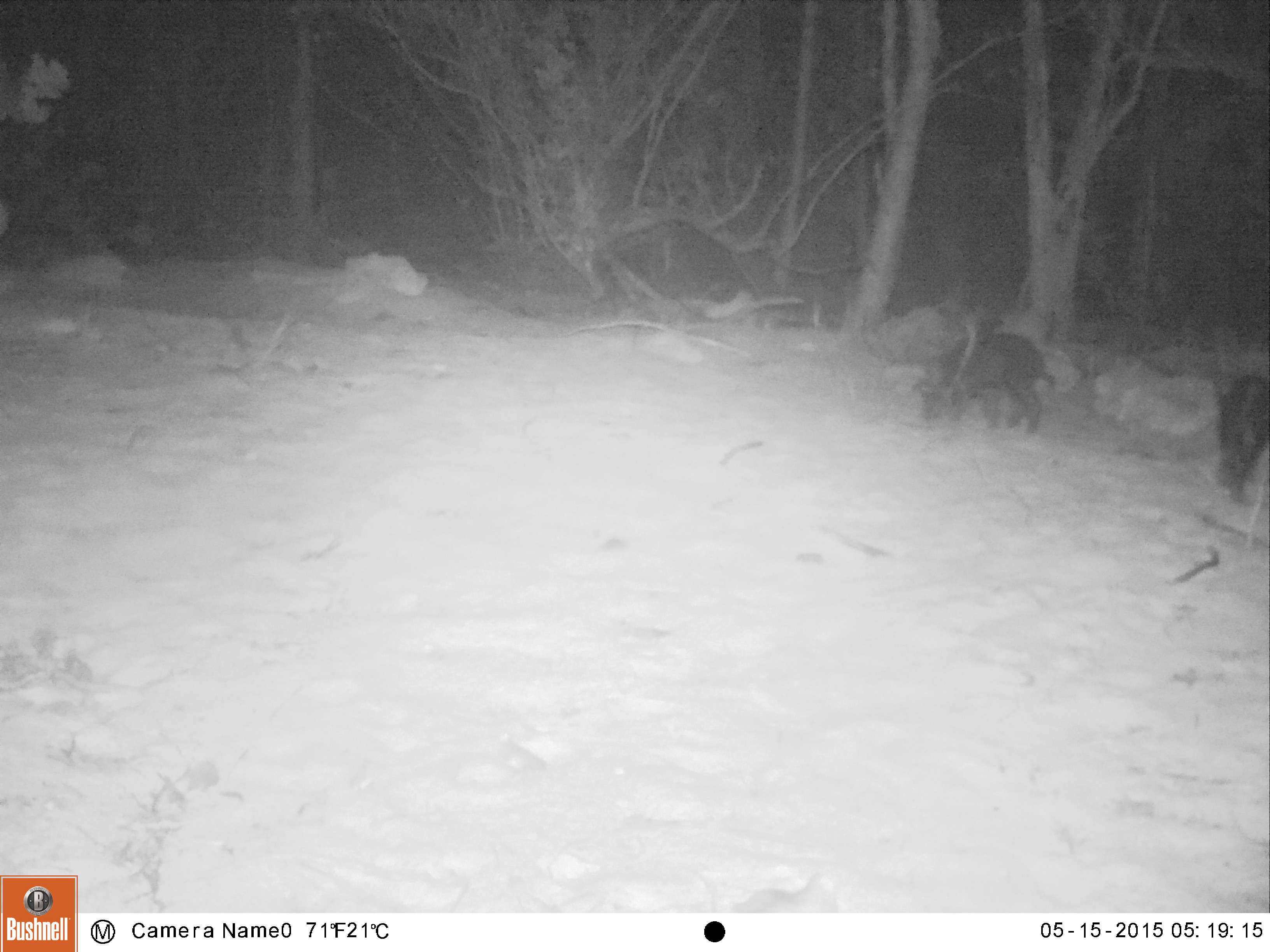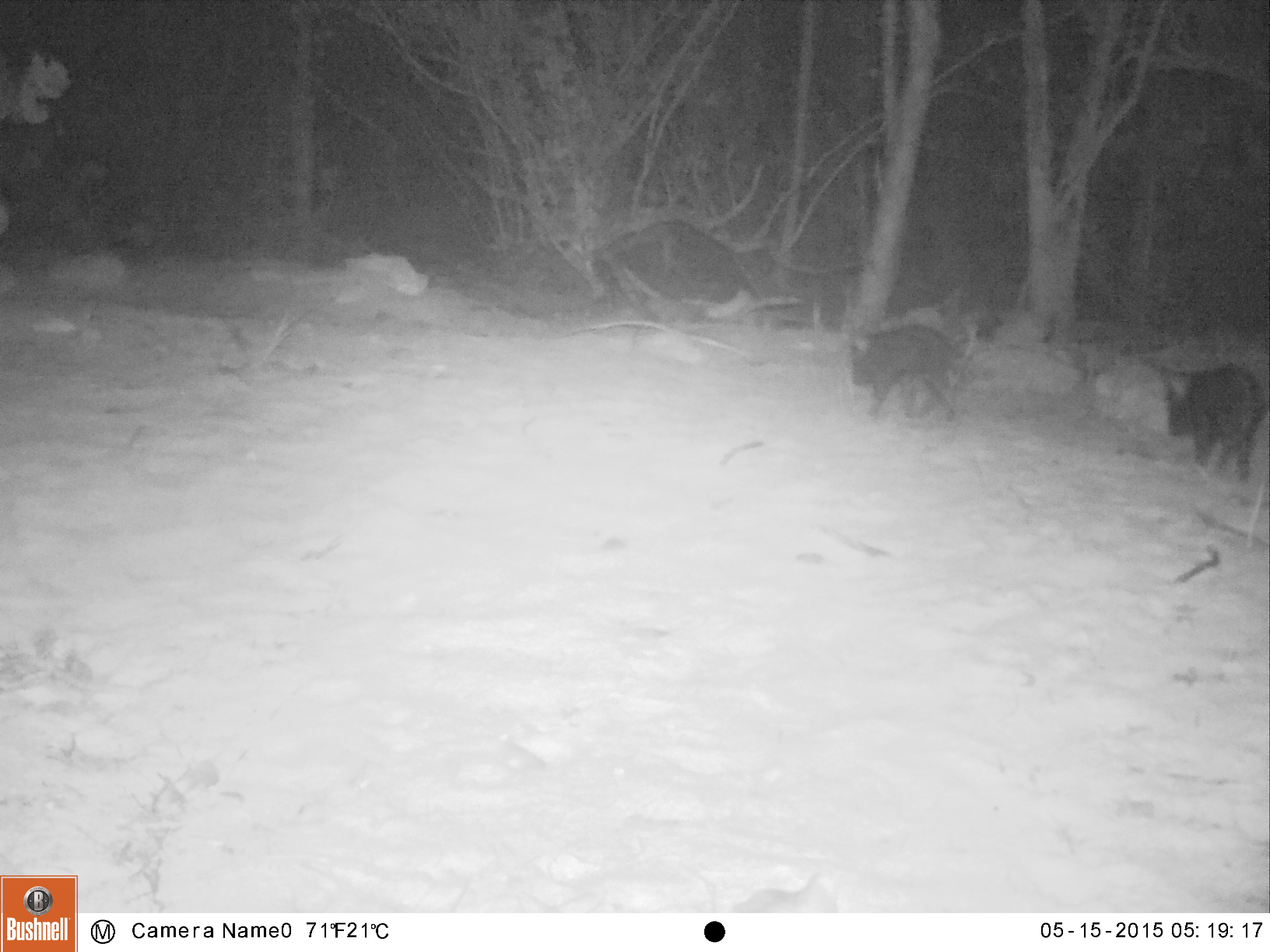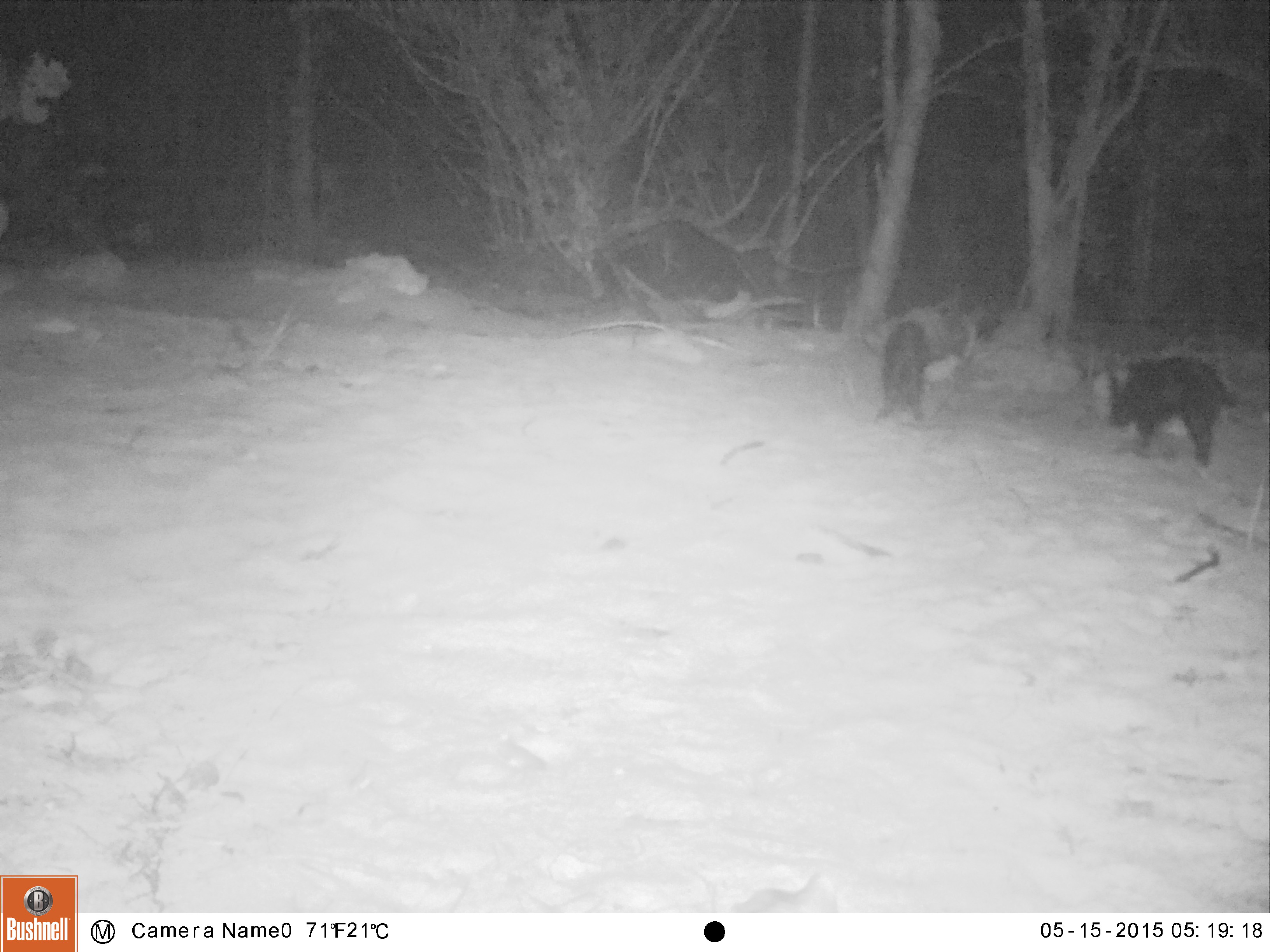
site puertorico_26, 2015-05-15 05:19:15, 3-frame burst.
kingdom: Animalia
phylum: Chordata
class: Mammalia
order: Artiodactyla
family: Suidae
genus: Sus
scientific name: Sus scrofa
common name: pig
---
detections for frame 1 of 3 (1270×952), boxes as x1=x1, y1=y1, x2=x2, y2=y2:
pig: x1=907, y1=324, x2=1068, y2=438; x1=1209, y1=369, x2=1270, y2=513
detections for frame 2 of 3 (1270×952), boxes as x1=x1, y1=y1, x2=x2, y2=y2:
pig: x1=845, y1=320, x2=973, y2=425; x1=1165, y1=361, x2=1267, y2=482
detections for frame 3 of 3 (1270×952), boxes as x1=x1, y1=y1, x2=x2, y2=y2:
pig: x1=1095, y1=352, x2=1245, y2=467; x1=877, y1=314, x2=933, y2=426